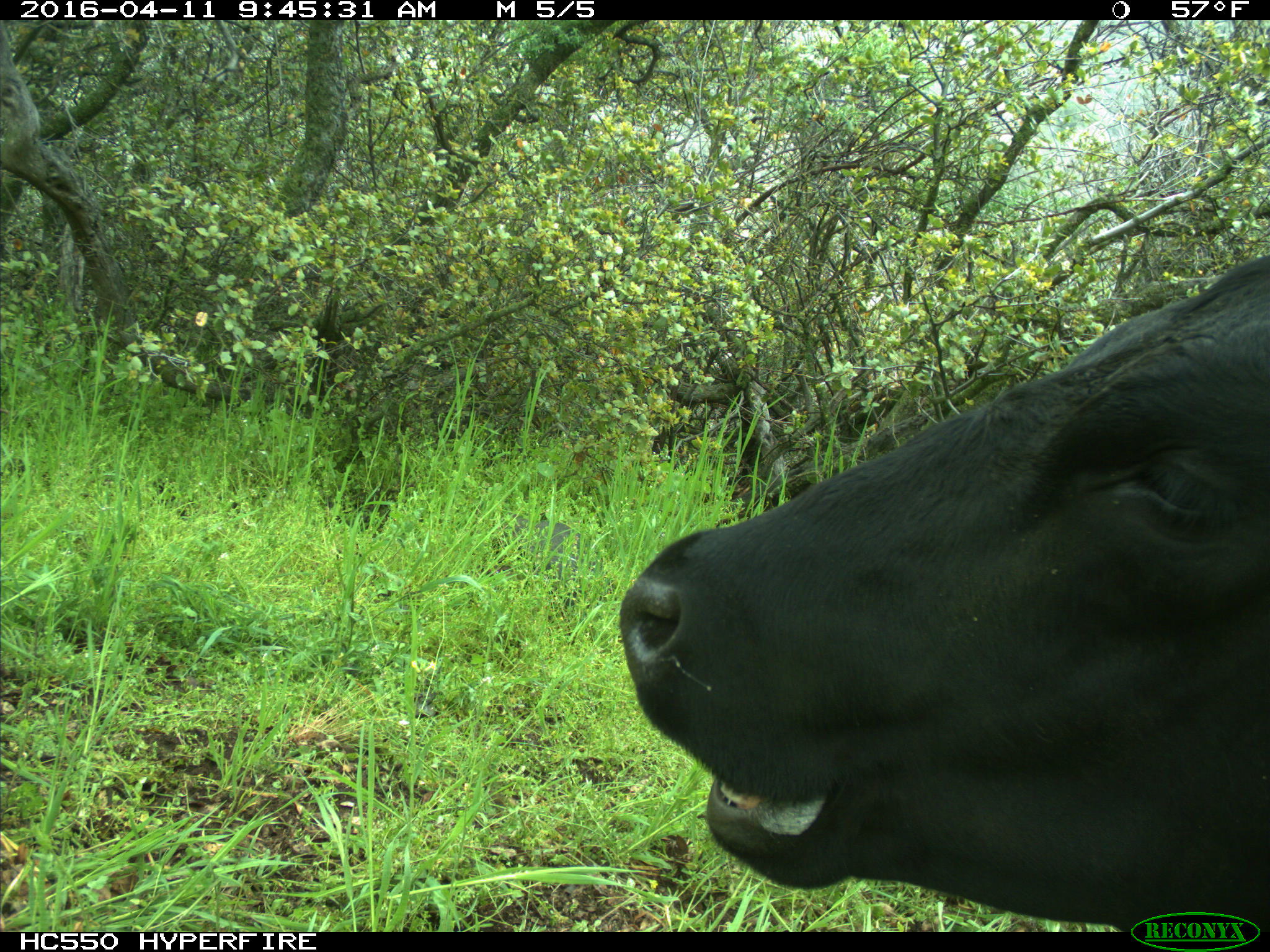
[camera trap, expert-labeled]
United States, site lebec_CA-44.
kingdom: Animalia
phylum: Chordata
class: Mammalia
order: Artiodactyla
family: Bovidae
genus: Bos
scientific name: Bos taurus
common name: domestic cow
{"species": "Bos taurus (domestic cow)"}